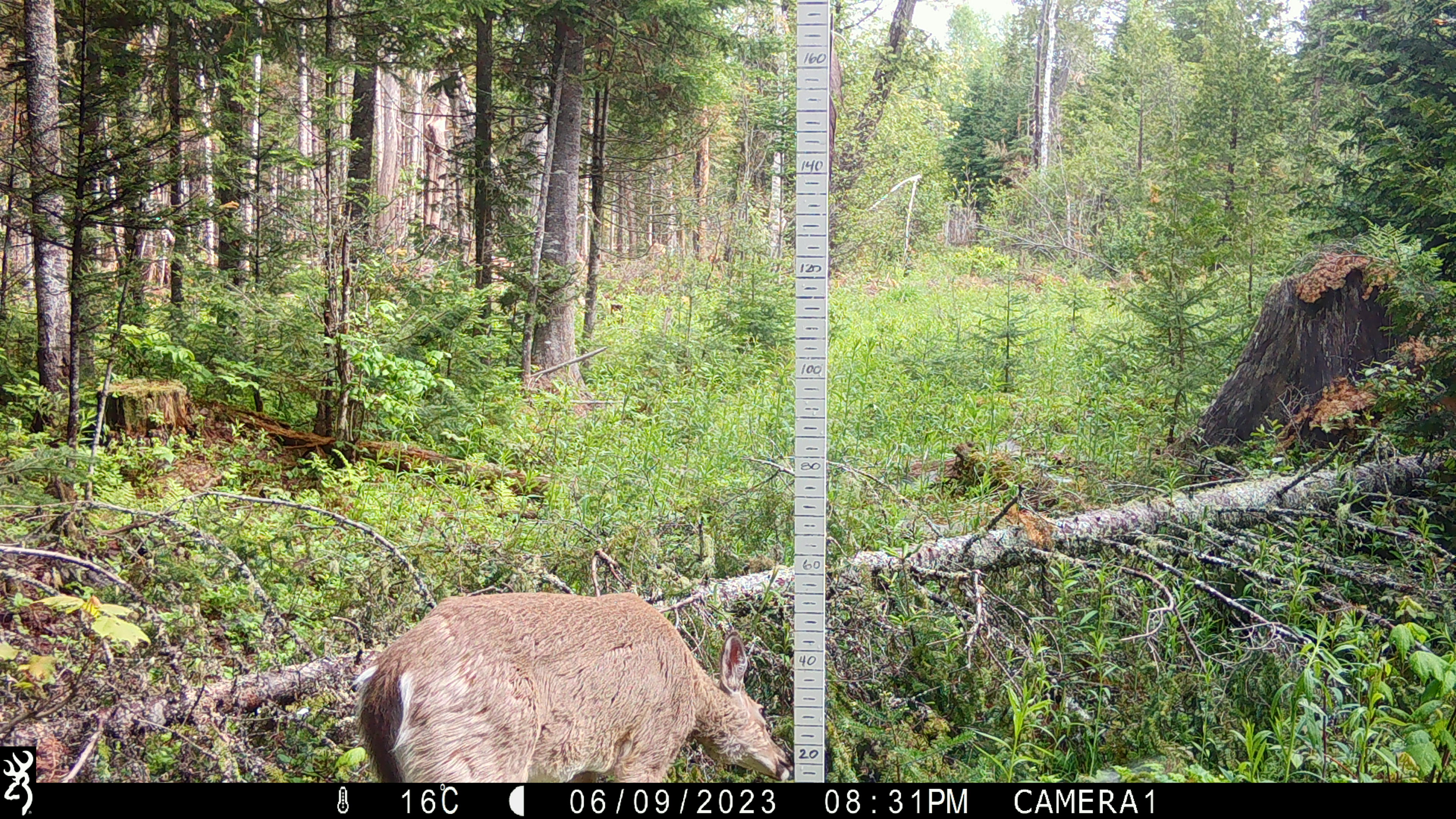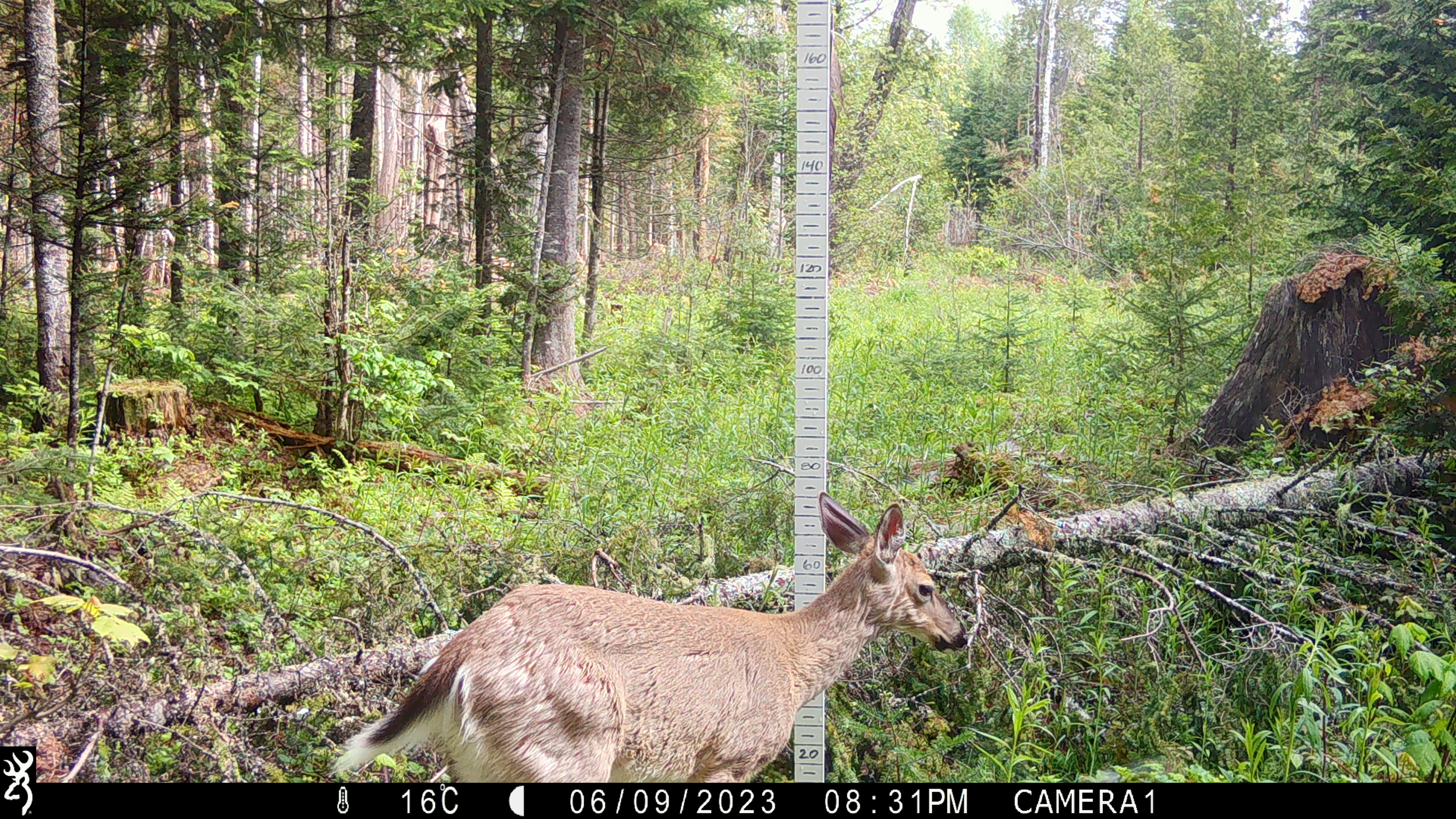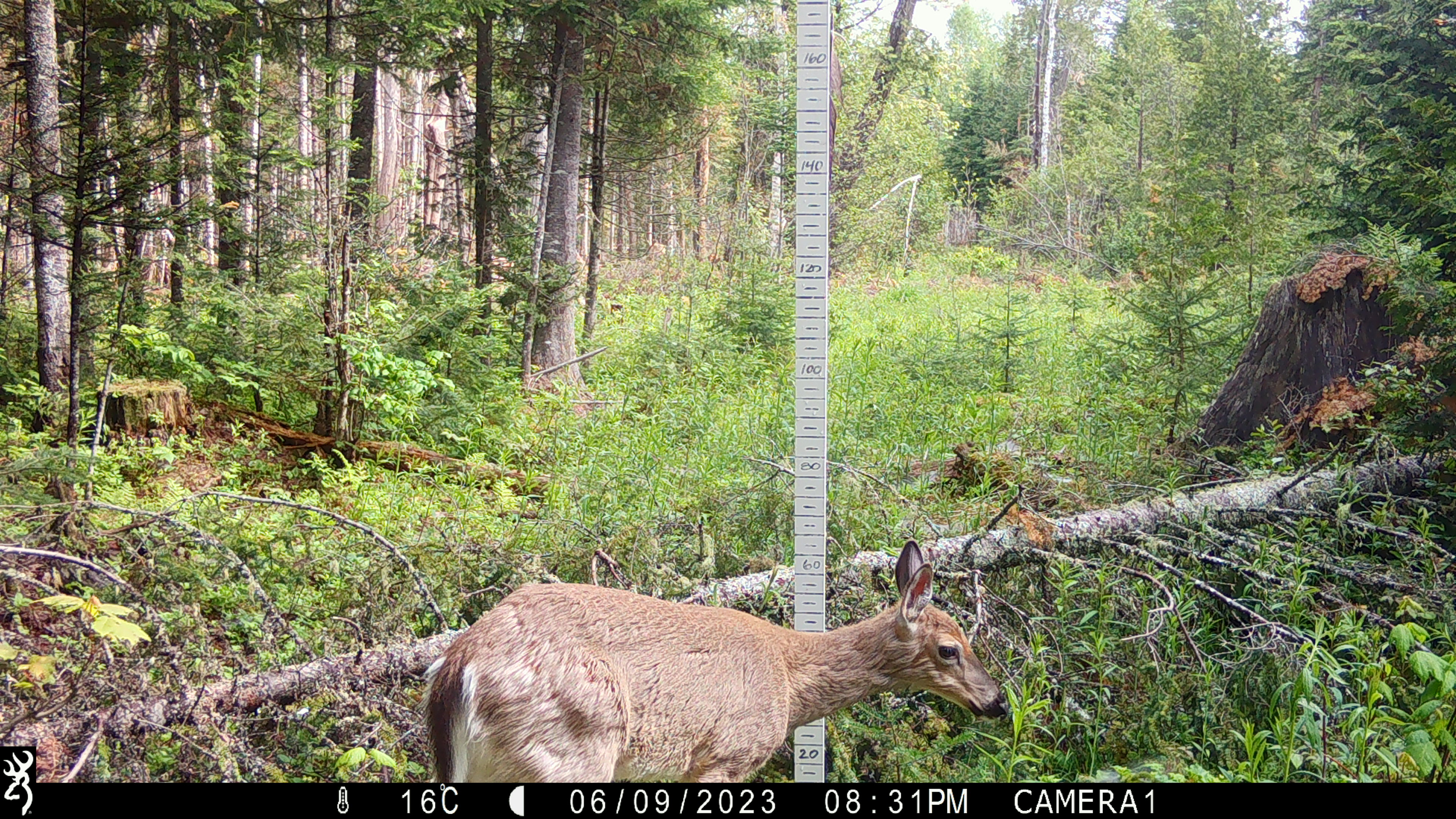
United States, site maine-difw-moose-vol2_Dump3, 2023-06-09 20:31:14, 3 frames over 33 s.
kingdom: Animalia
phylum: Chordata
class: Mammalia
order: Artiodactyla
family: Cervidae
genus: Odocoileus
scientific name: Odocoileus virginianus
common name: white-tailed deer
White-tailed deer (Odocoileus virginianus).